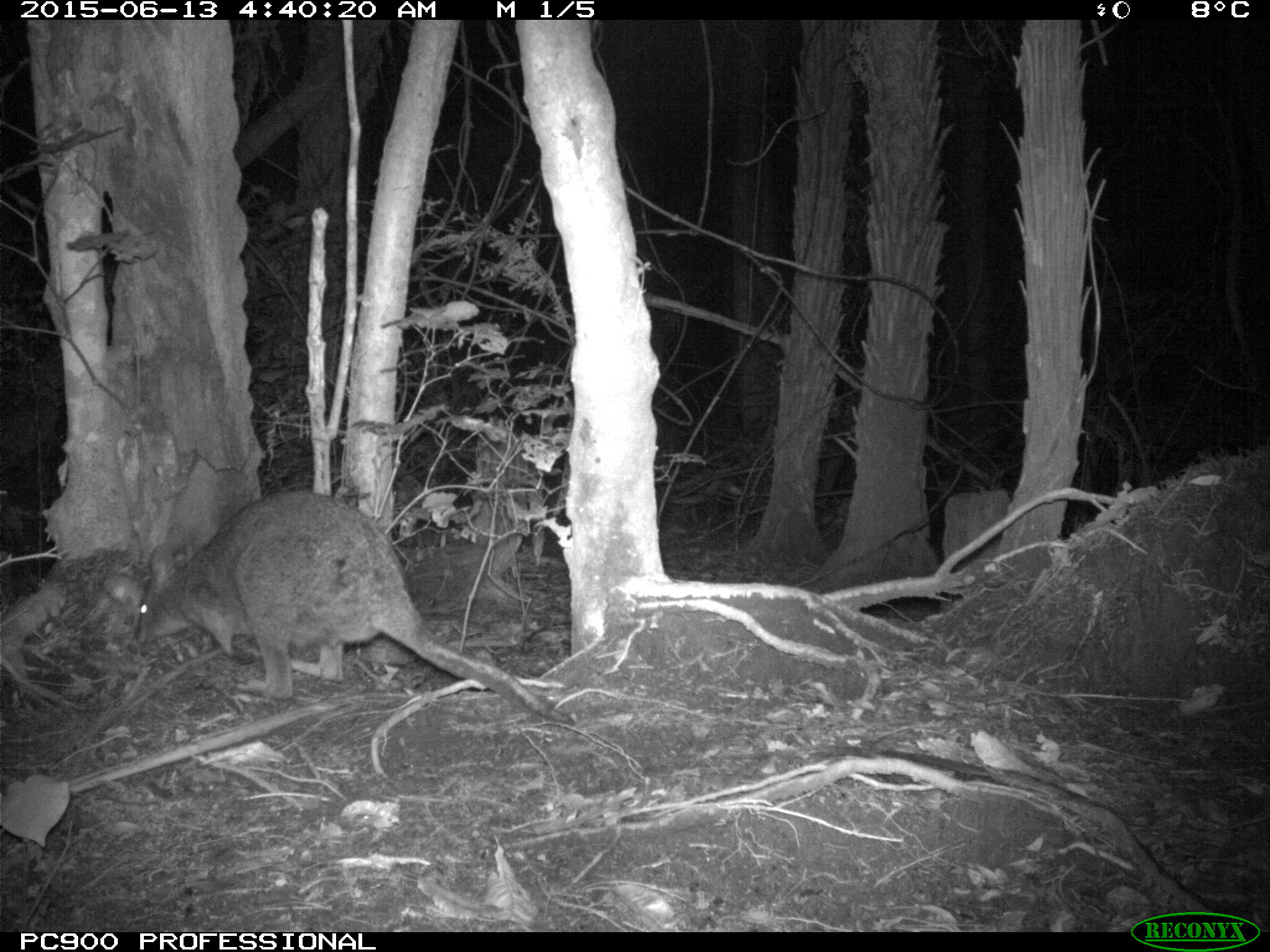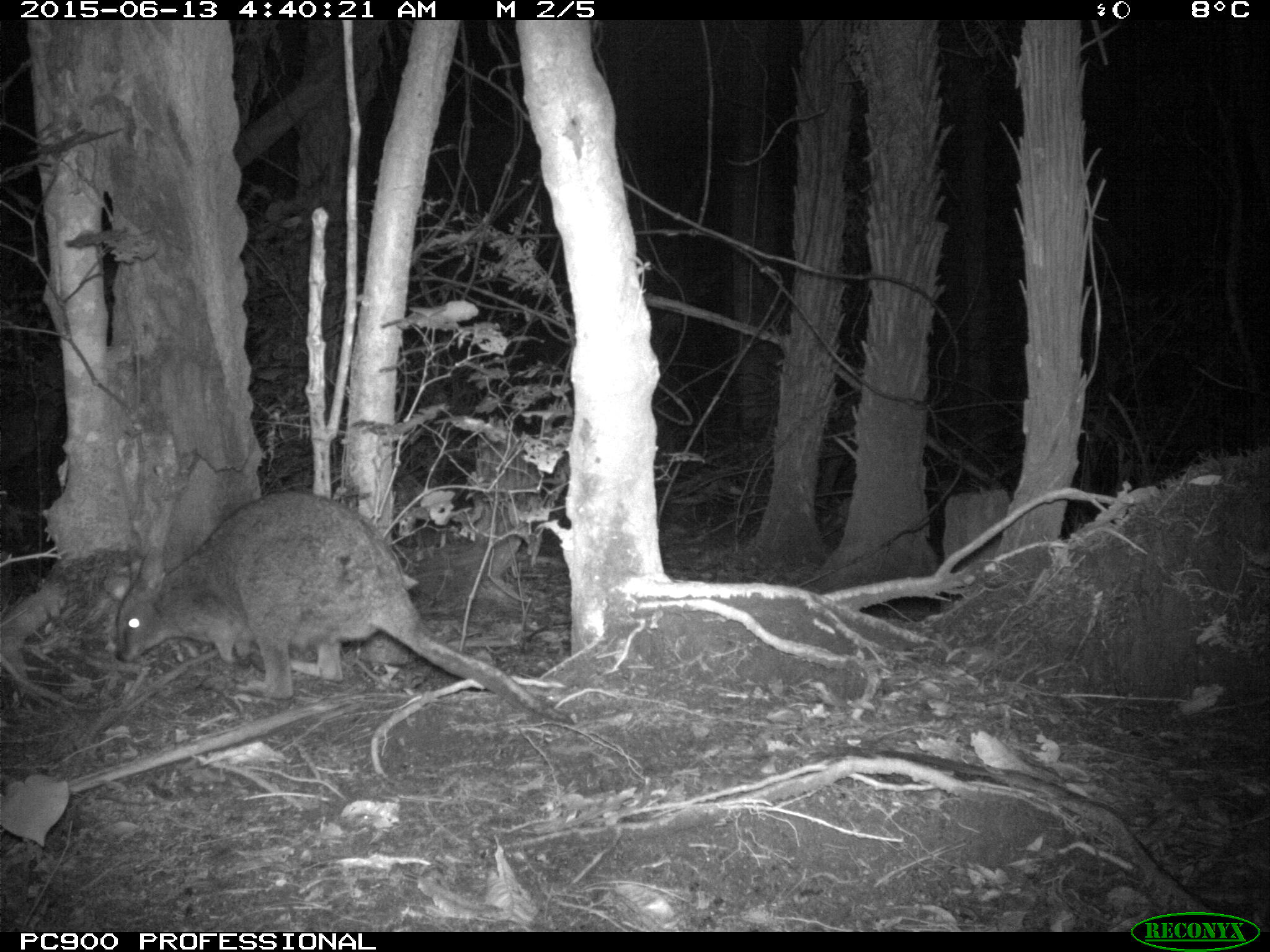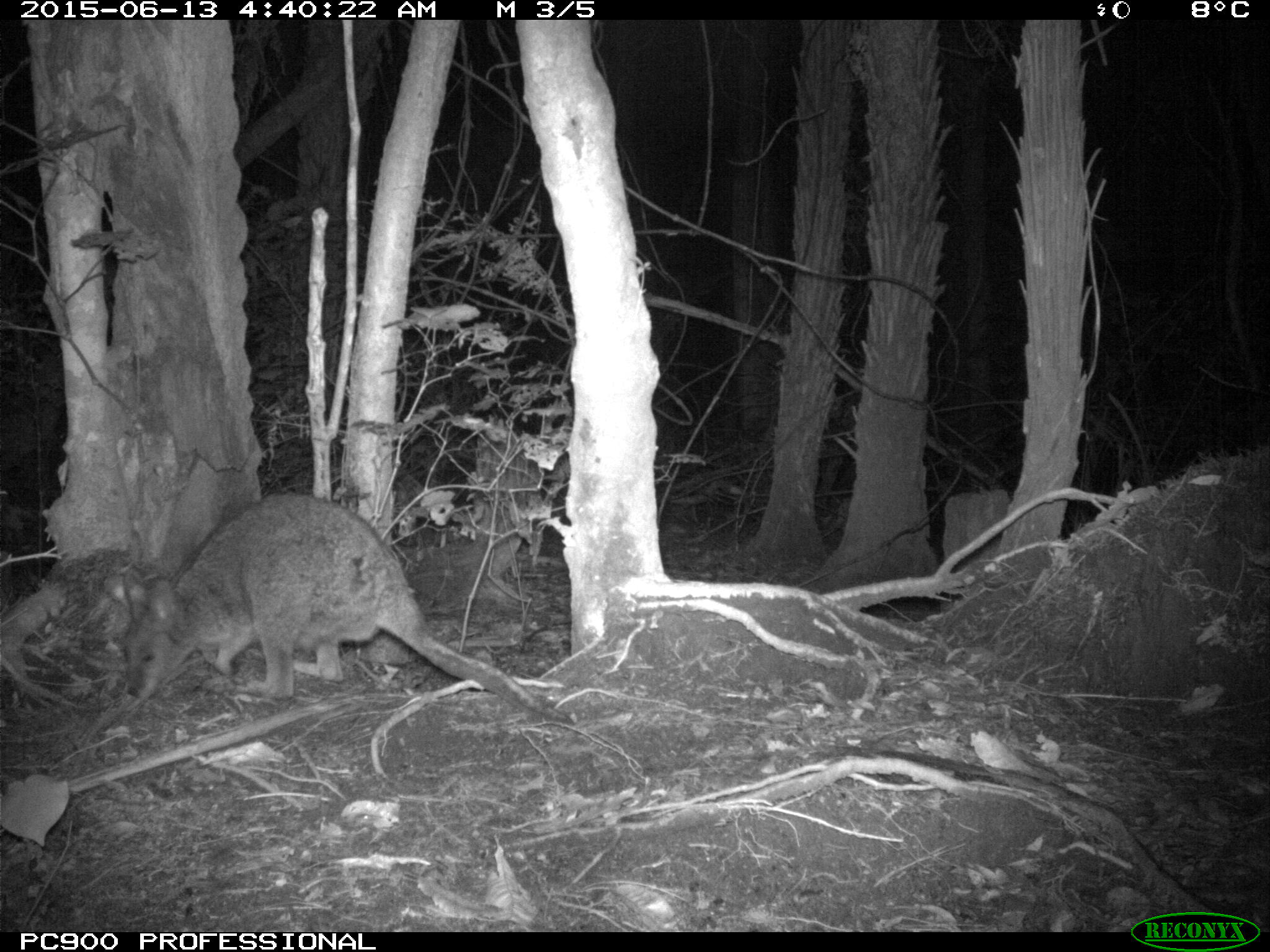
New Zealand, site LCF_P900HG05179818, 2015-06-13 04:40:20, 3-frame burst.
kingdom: Animalia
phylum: Chordata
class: Mammalia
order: Diprotodontia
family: Macropodidae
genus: Notamacropus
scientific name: Notamacropus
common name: wallaby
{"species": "wallaby (Notamacropus)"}